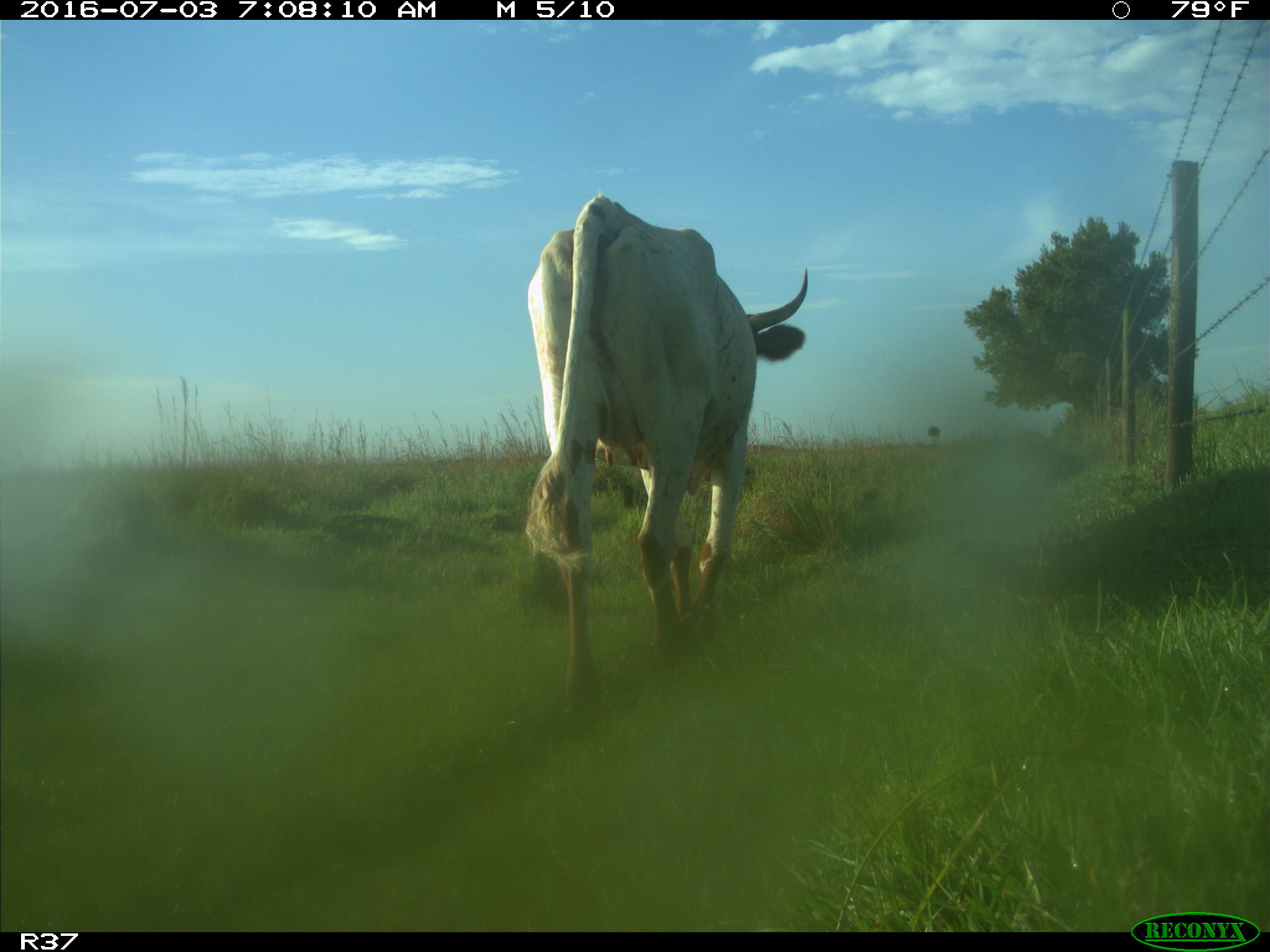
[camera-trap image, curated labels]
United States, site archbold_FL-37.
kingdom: Animalia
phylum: Chordata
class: Mammalia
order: Artiodactyla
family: Bovidae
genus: Bos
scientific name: Bos taurus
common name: domestic cow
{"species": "Bos taurus (domestic cow)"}